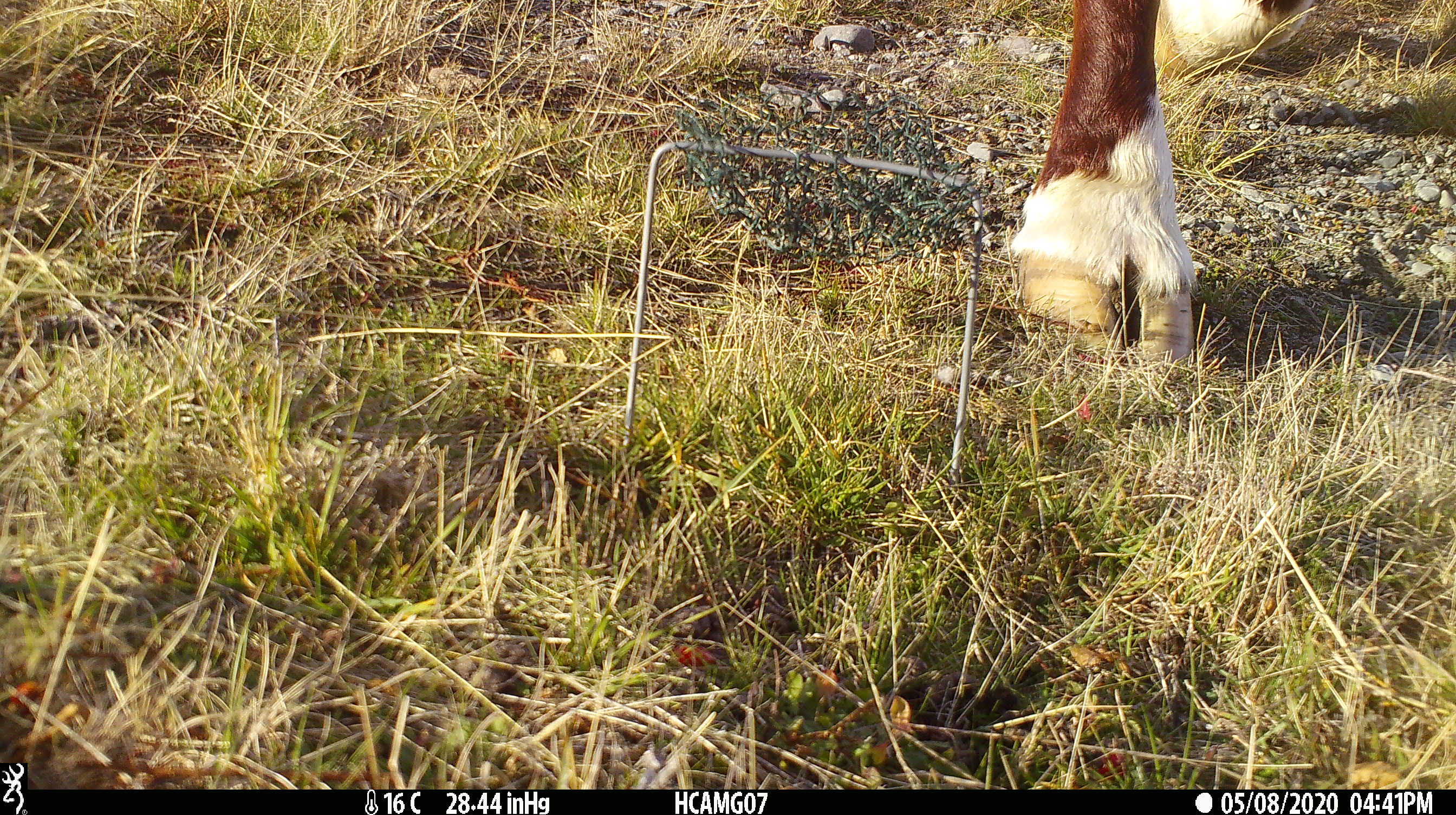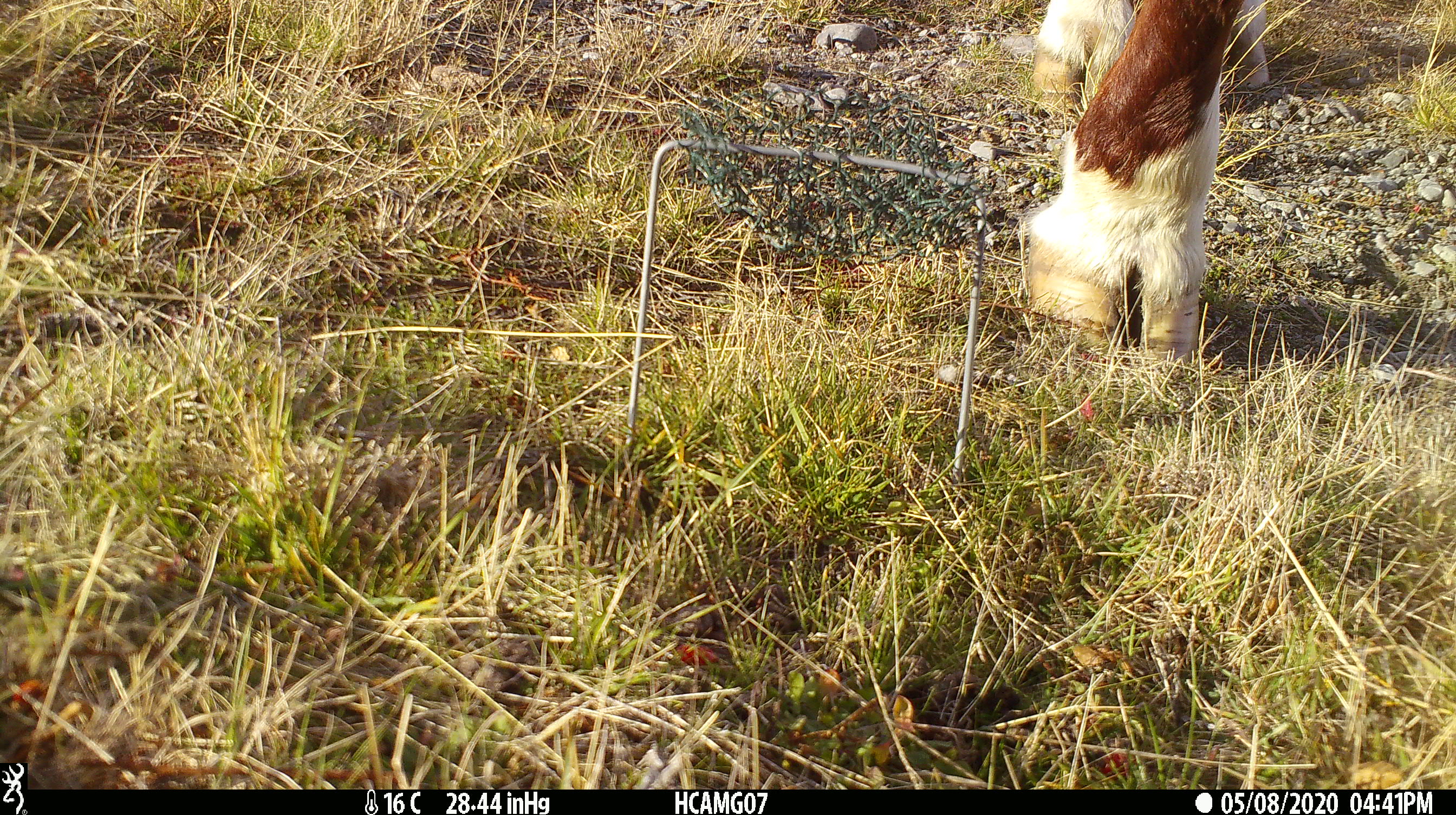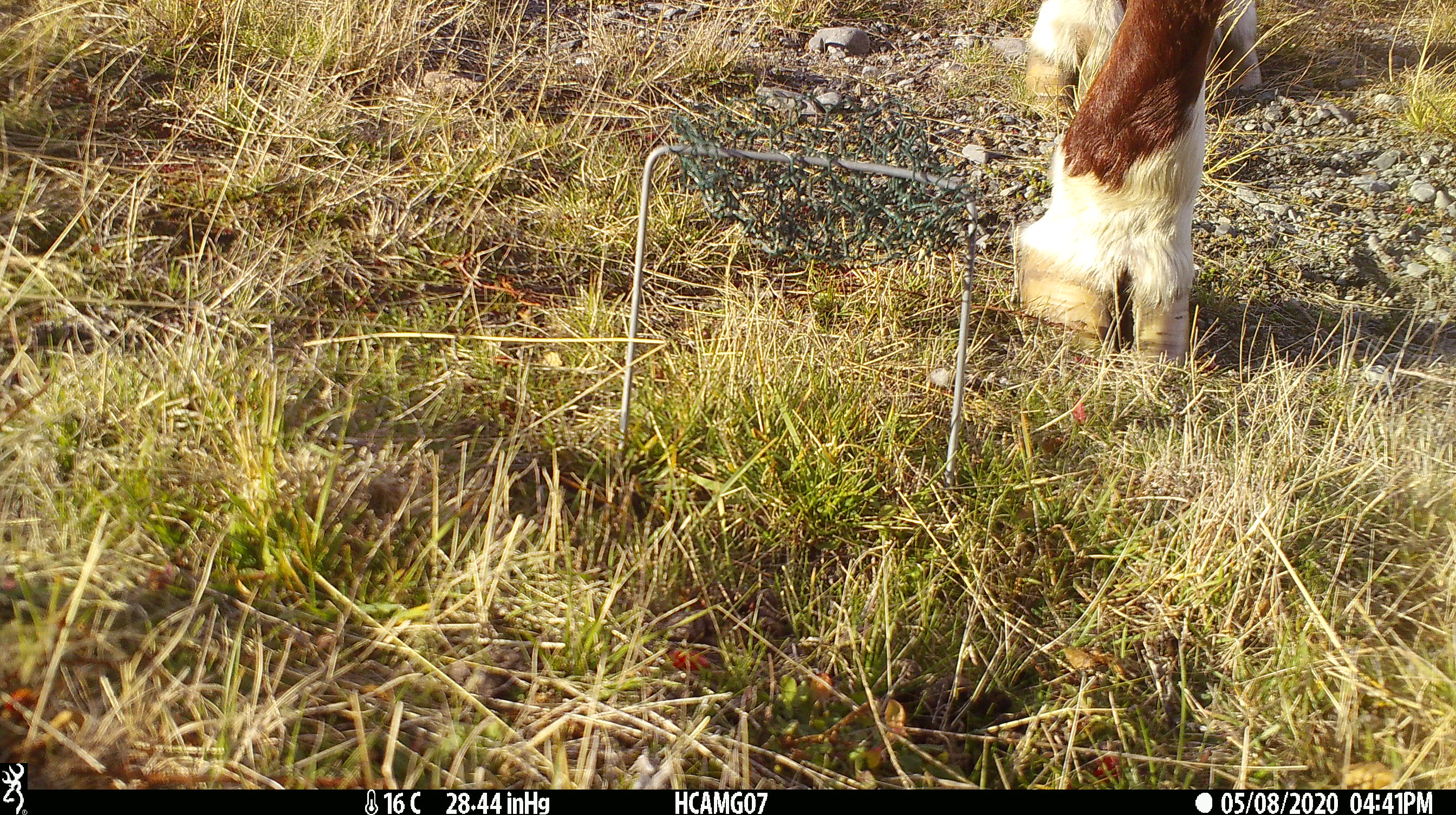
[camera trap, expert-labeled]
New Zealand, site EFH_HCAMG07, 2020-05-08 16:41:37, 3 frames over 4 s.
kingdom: Animalia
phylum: Chordata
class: Mammalia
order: Artiodactyla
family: Bovidae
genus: Bos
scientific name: Bos taurus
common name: domestic cow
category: cow